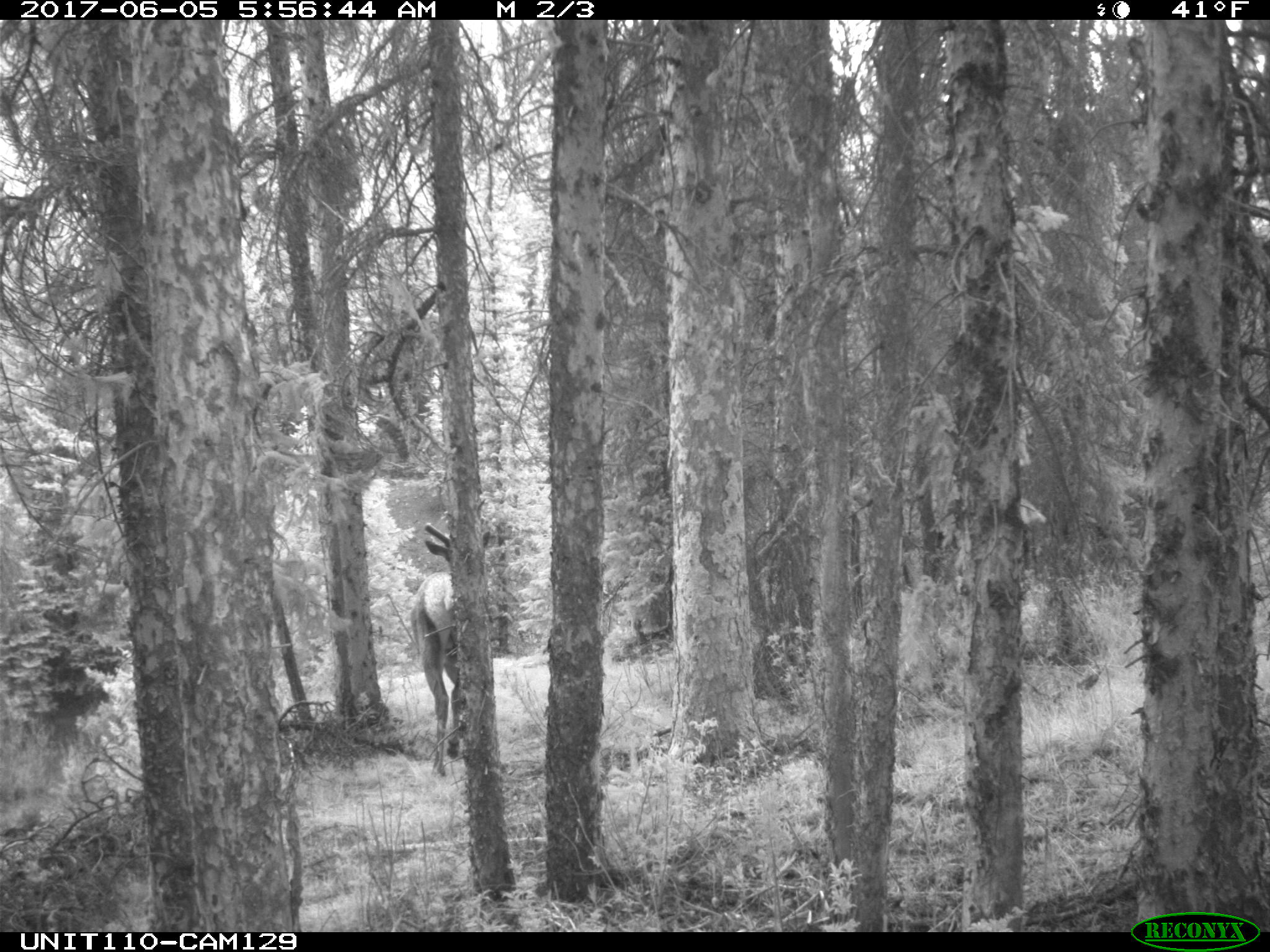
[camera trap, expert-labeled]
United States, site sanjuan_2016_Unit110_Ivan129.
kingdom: Animalia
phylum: Chordata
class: Mammalia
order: Artiodactyla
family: Cervidae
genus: Cervus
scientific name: Cervus elaphus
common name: red deer